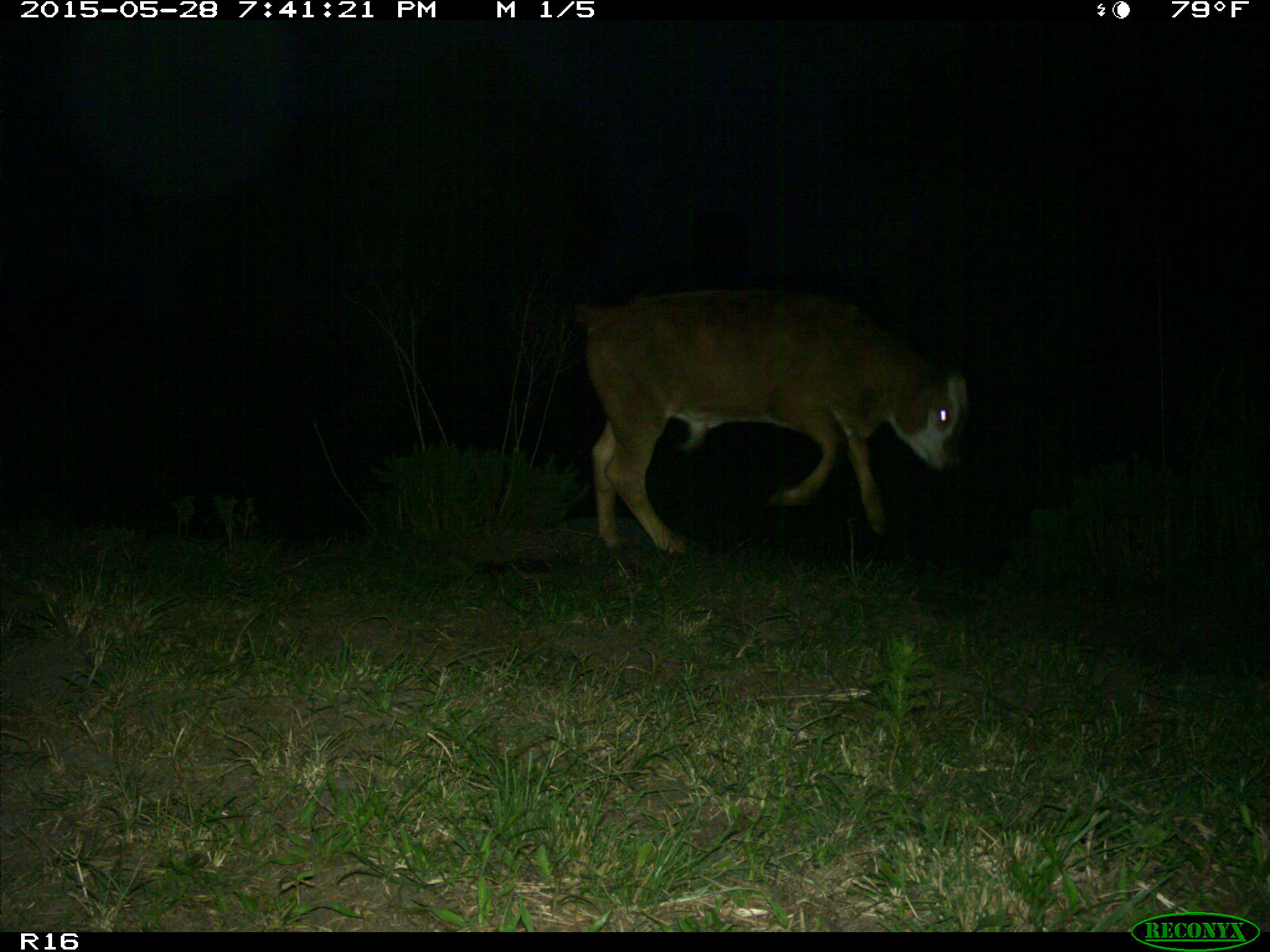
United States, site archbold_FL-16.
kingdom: Animalia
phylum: Chordata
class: Mammalia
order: Artiodactyla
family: Bovidae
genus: Bos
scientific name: Bos taurus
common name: domestic cow